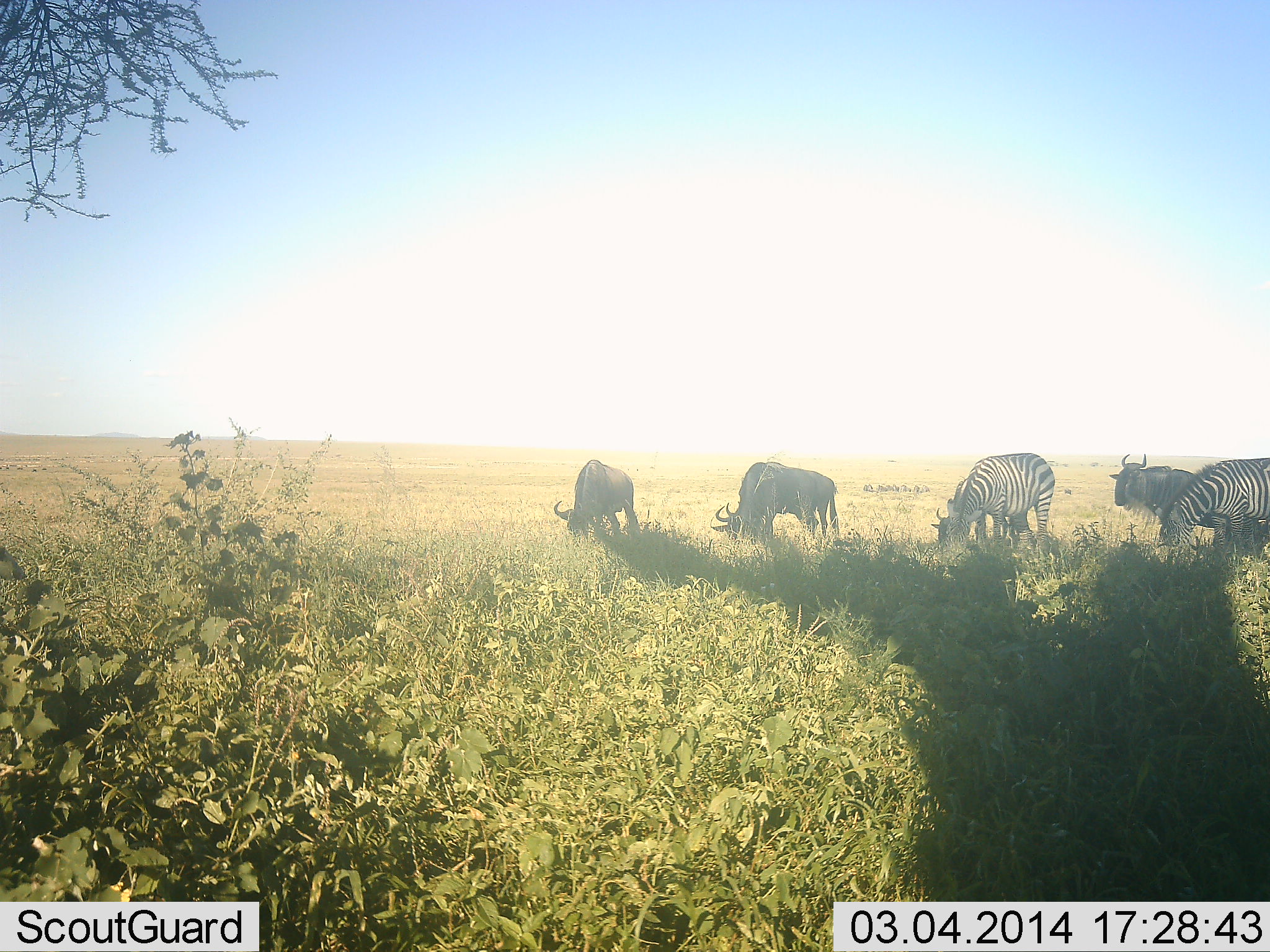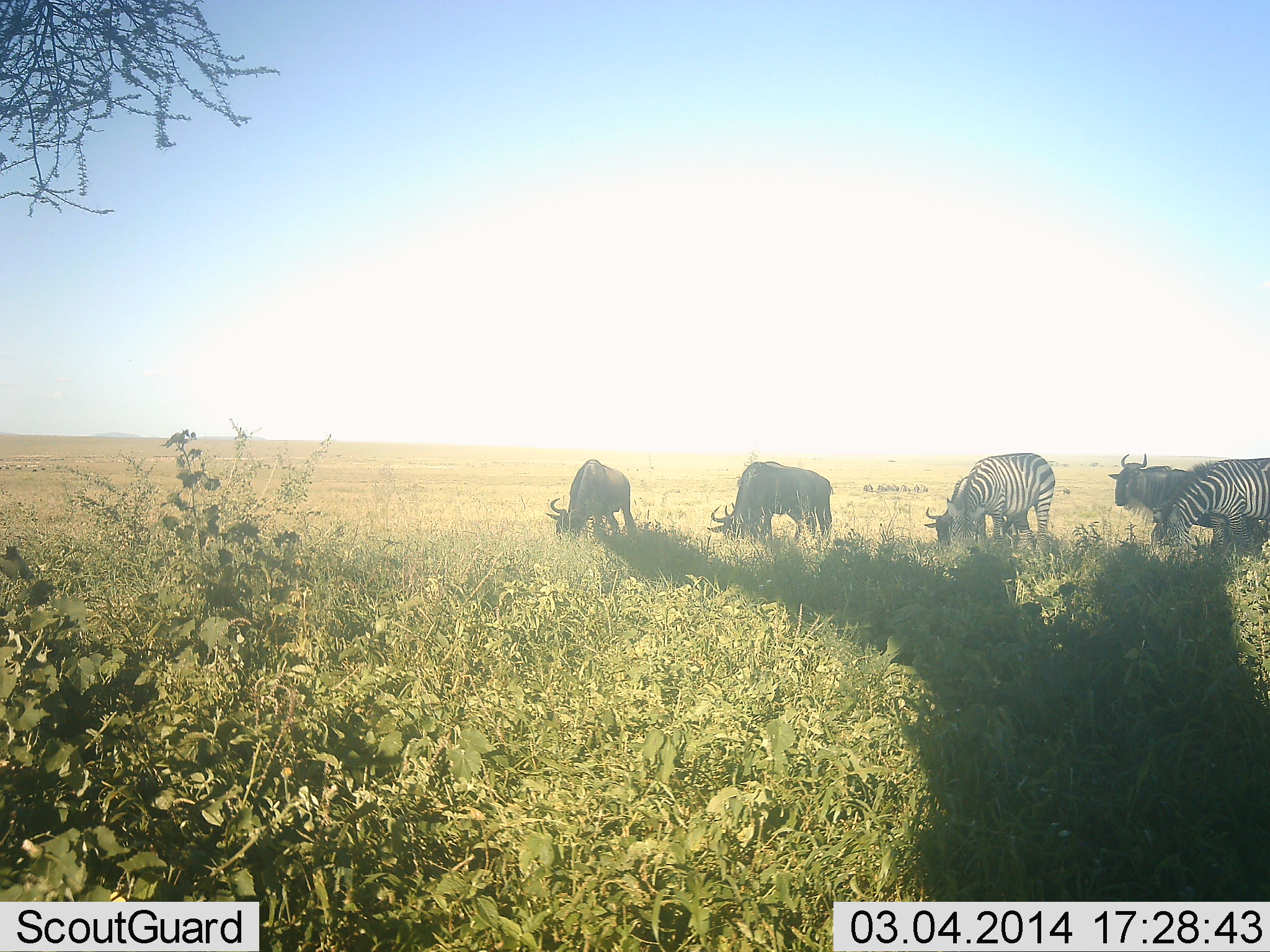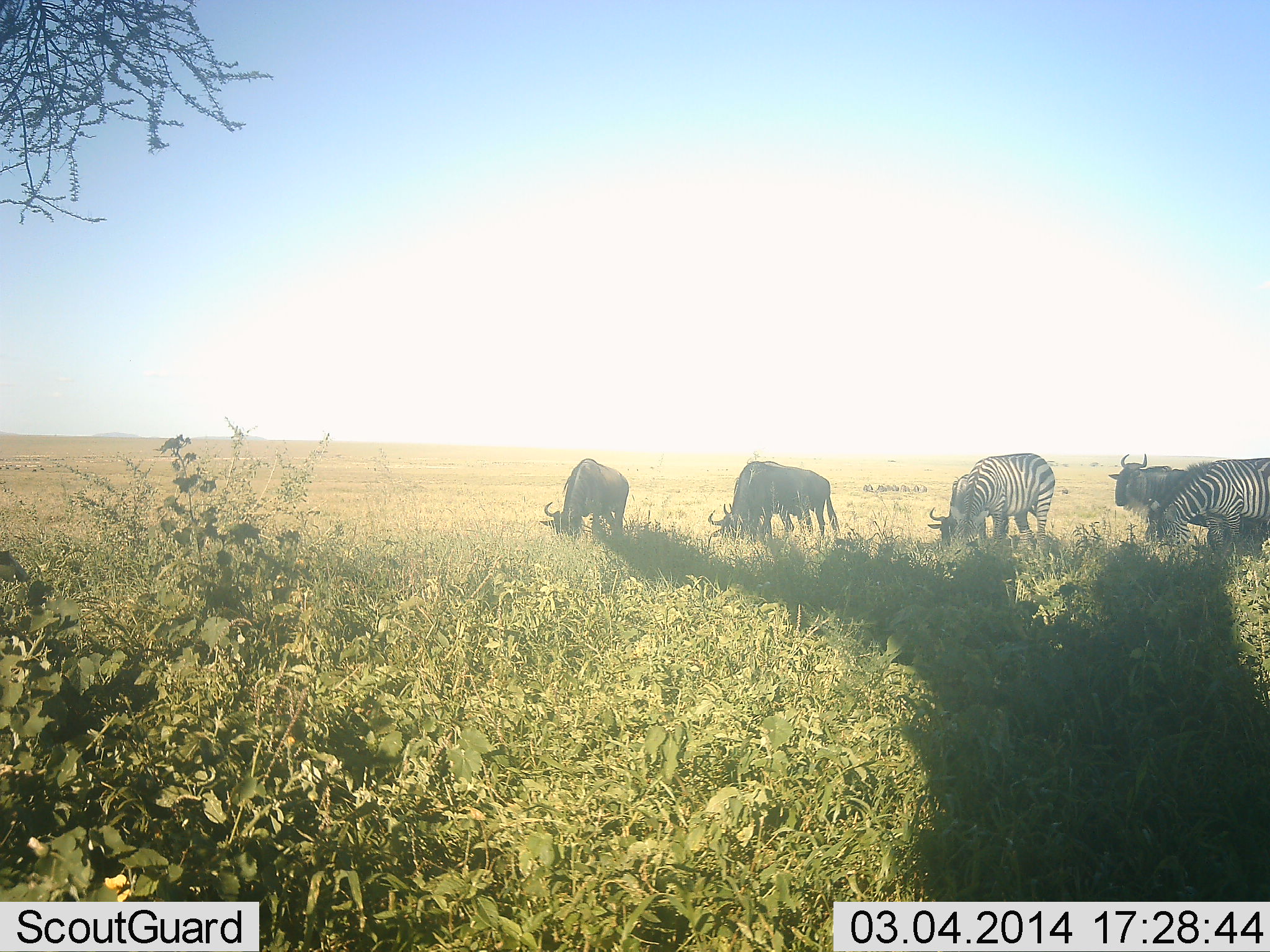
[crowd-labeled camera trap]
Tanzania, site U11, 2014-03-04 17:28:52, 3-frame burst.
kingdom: Animalia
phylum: Chordata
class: Mammalia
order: Artiodactyla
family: Bovidae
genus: Connochaetes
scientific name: Connochaetes taurinus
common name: blue wildebeest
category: wildebeest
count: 4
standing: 30%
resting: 0%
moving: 0%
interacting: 0%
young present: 0%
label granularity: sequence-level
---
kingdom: Animalia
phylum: Chordata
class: Mammalia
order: Perissodactyla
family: Equidae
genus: Equus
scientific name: Equus quagga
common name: plains zebra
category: zebra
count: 2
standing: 25%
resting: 0%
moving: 0%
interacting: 0%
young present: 0%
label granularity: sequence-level